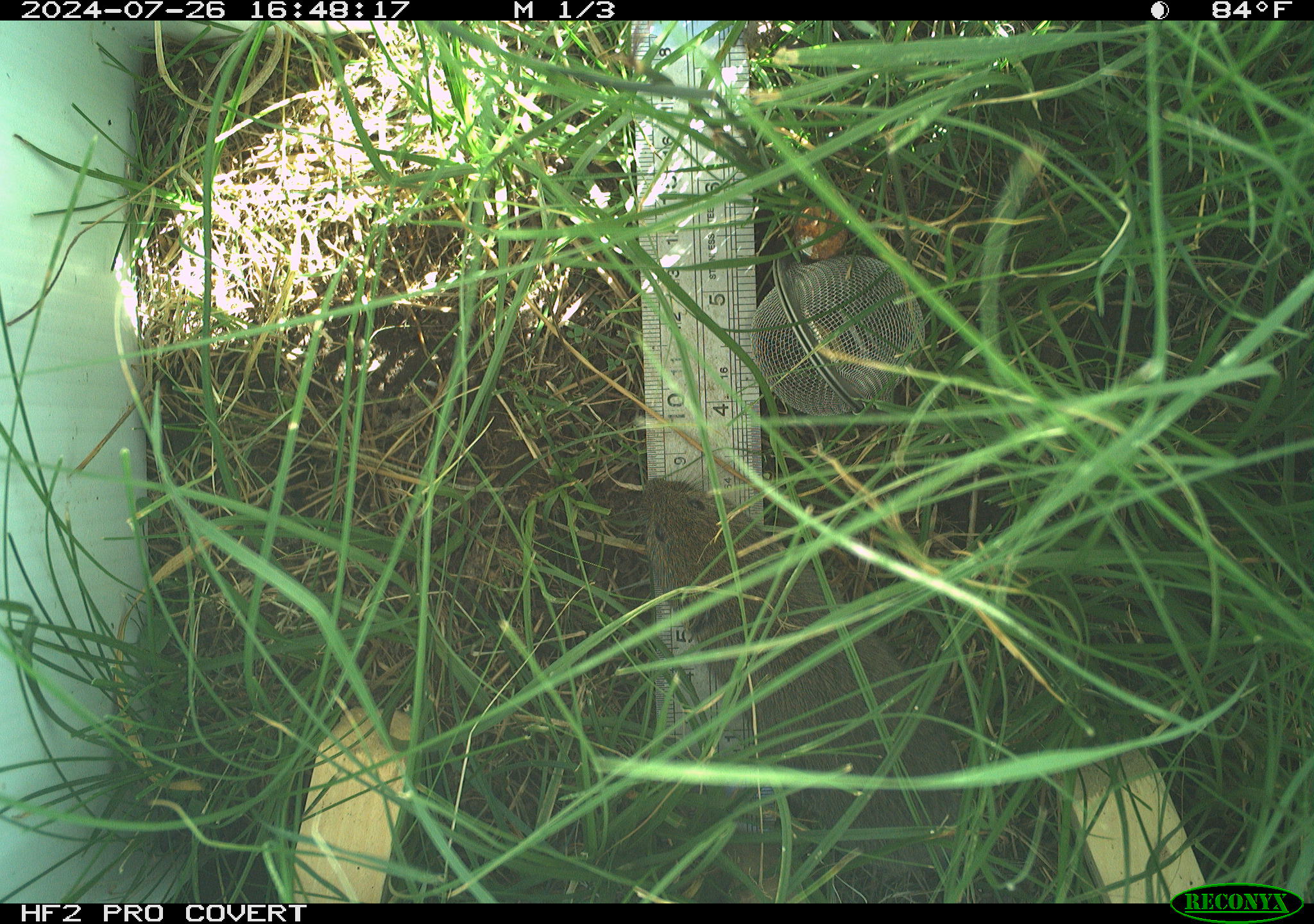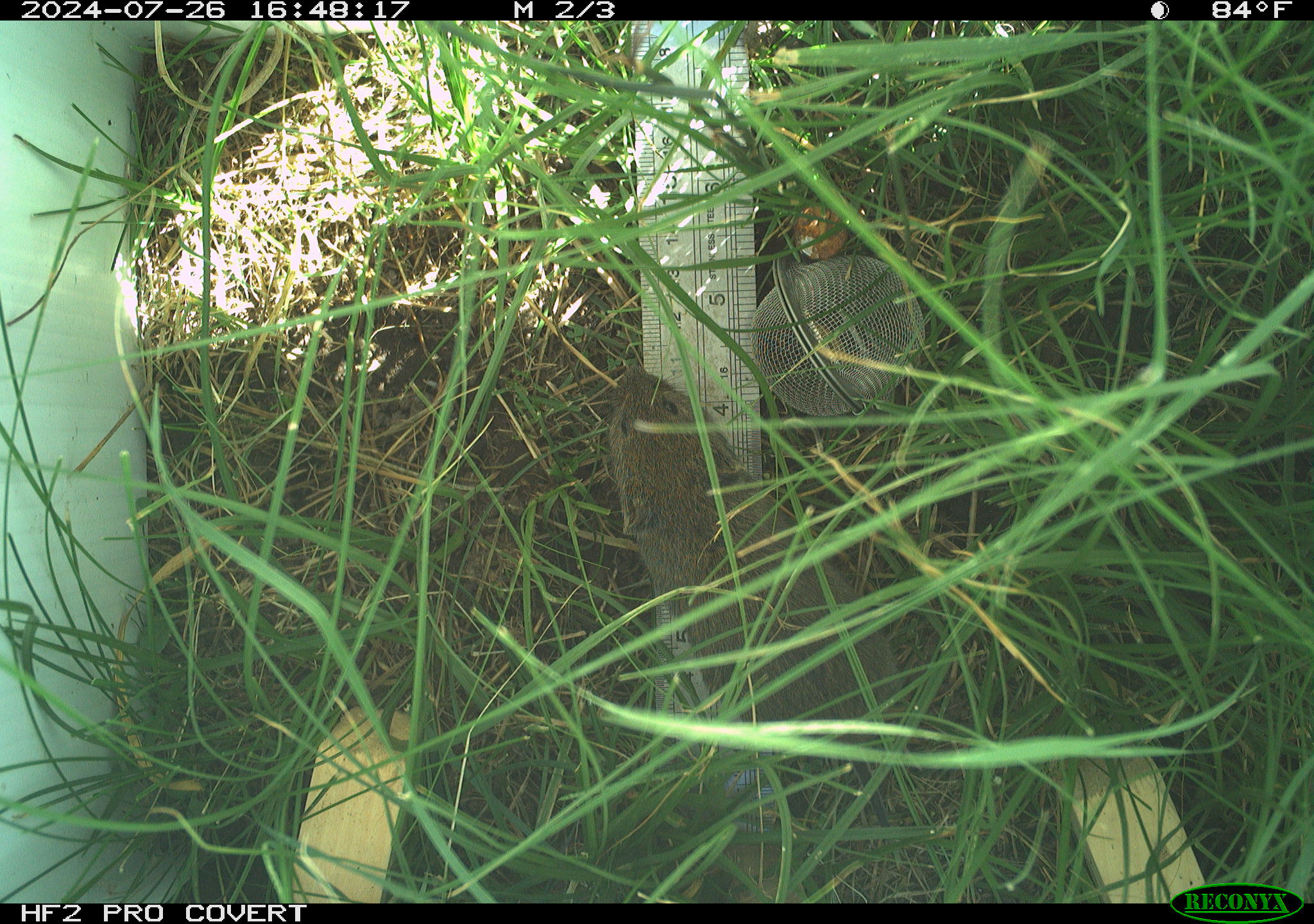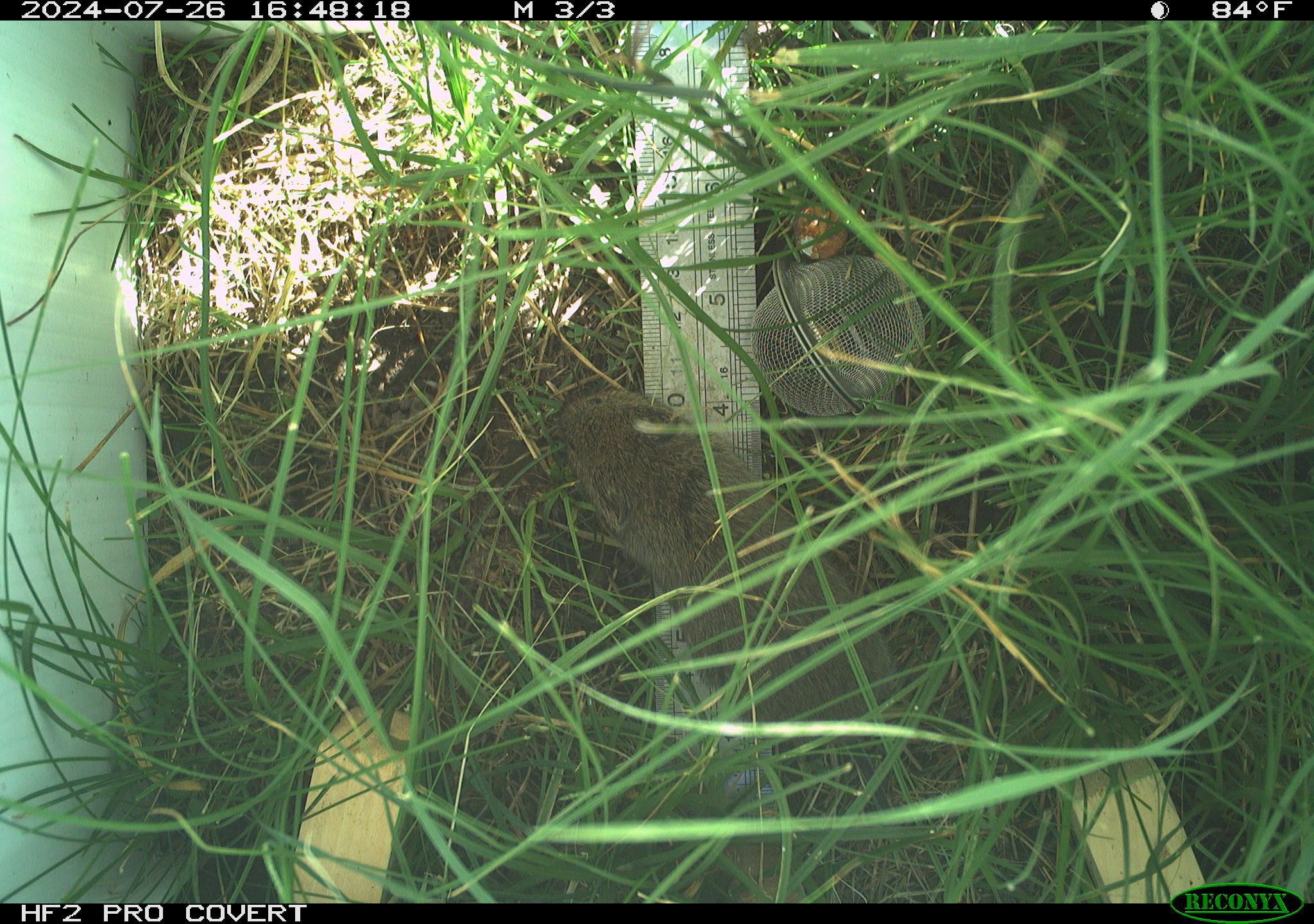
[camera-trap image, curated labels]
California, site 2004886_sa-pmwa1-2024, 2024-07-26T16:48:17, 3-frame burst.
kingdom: Animalia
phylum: Chordata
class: Mammalia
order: Rodentia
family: Cricetidae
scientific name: Arvicolinae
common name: voles, lemmings, and muskrats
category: arvicolinae subfamily